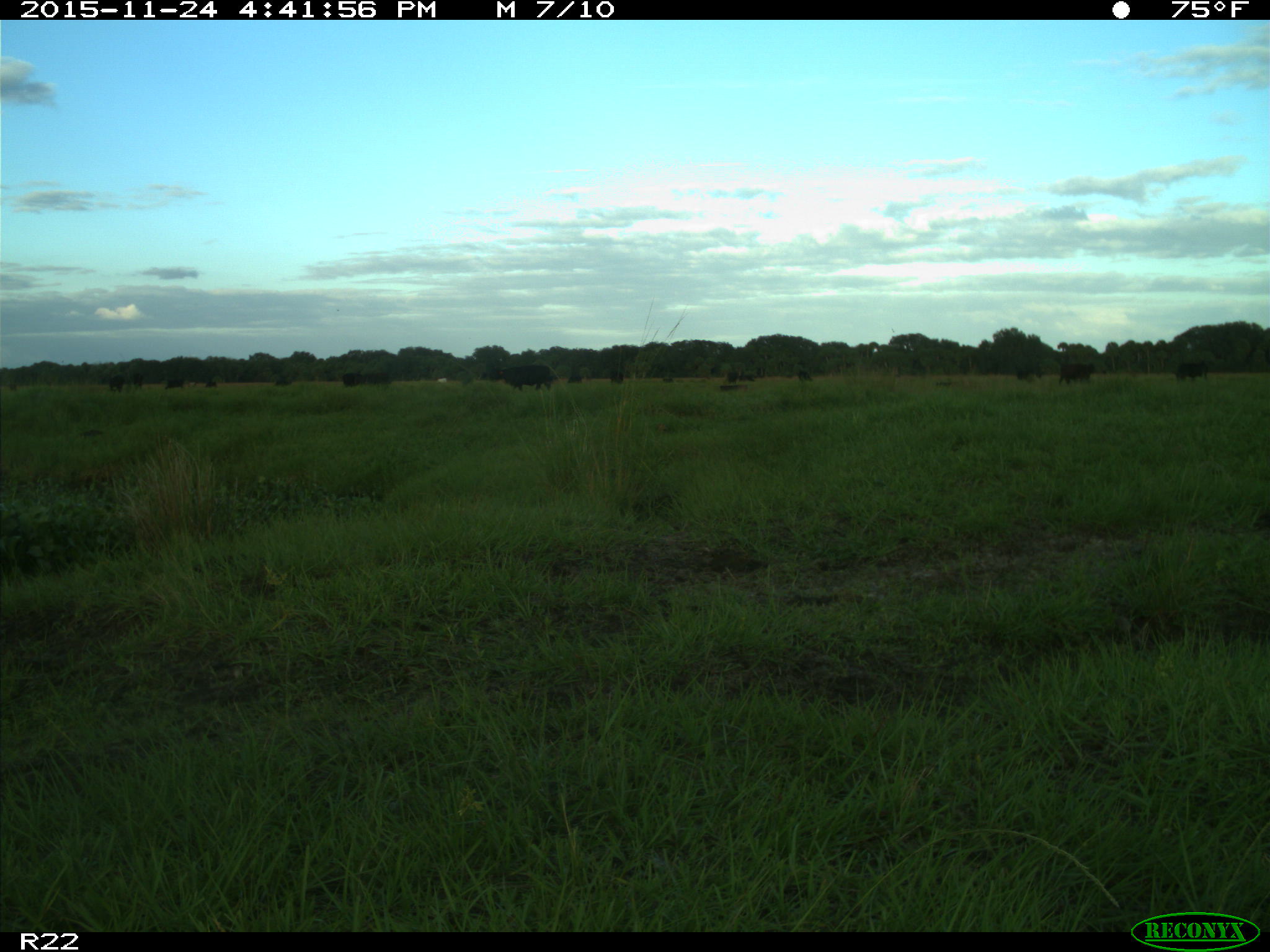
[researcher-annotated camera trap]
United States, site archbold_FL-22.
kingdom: Animalia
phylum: Chordata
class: Mammalia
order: Artiodactyla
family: Bovidae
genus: Bos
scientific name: Bos taurus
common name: domestic cow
Bos taurus (domestic cow).